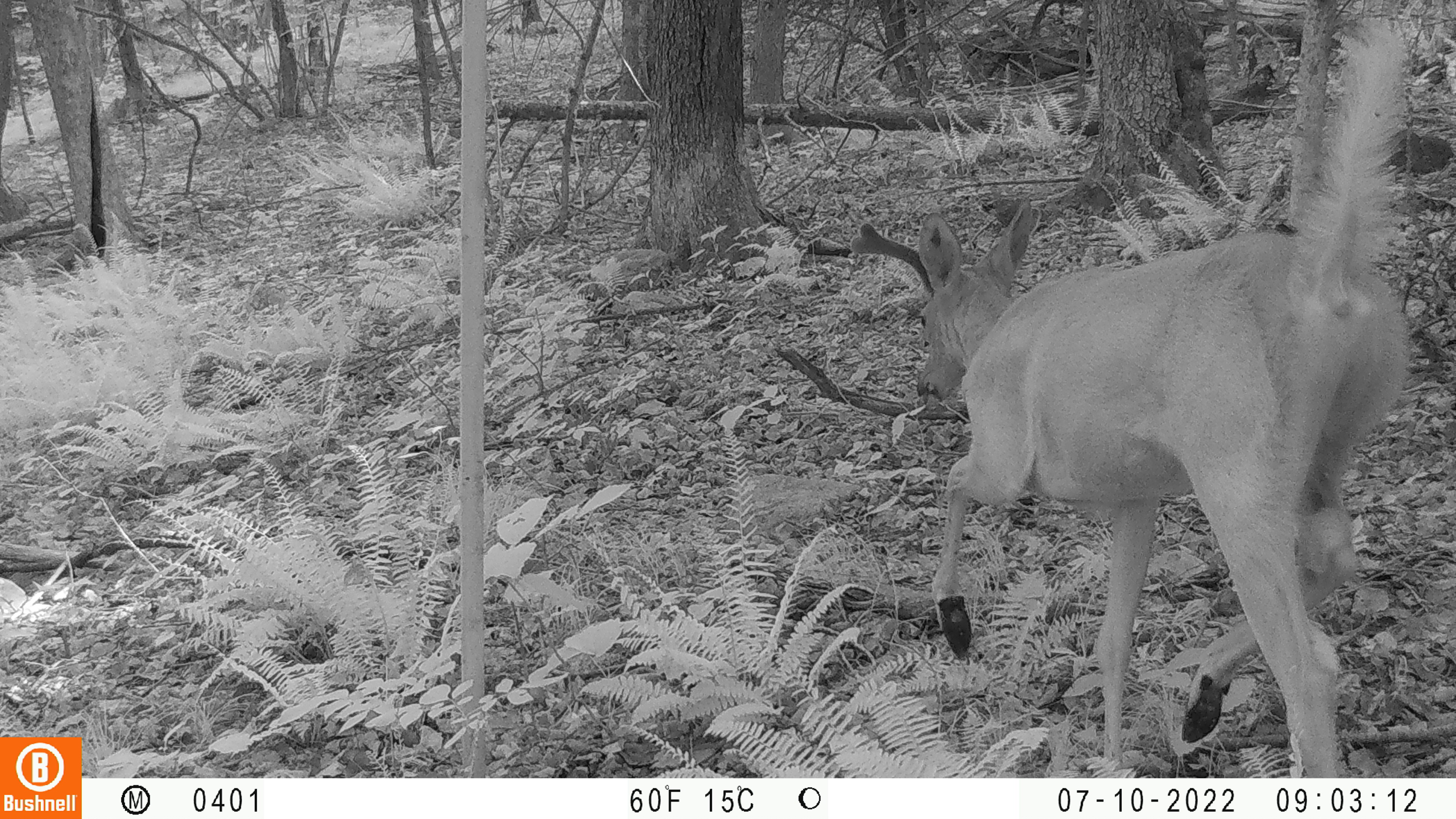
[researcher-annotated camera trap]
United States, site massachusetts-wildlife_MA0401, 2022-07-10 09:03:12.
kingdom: Animalia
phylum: Chordata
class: Mammalia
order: Artiodactyla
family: Cervidae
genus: Odocoileus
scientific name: Odocoileus virginianus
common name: white-tailed deer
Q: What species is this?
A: White-tailed deer (Odocoileus virginianus).